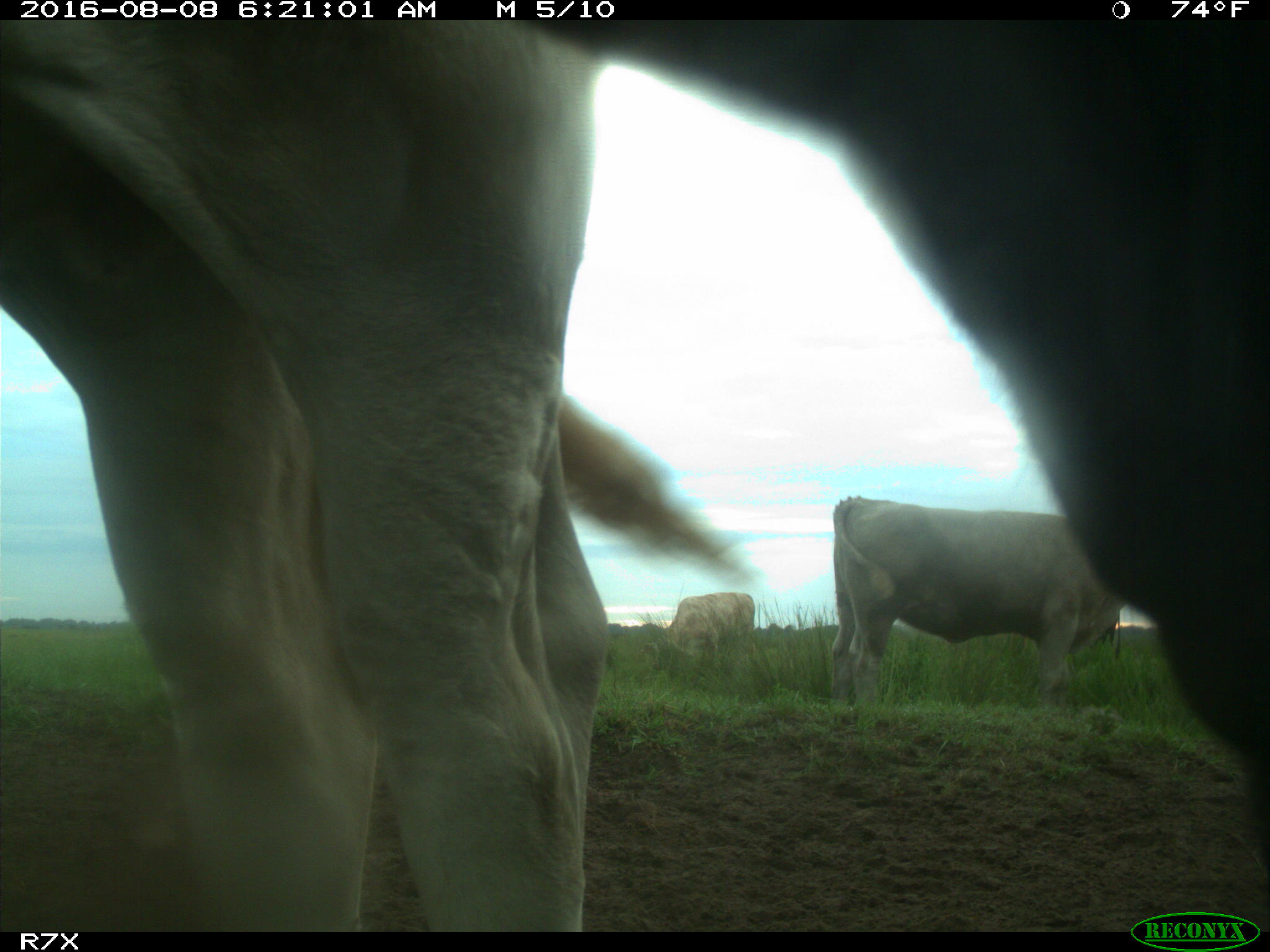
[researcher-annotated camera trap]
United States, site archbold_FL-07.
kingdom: Animalia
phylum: Chordata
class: Mammalia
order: Artiodactyla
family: Bovidae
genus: Bos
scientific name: Bos taurus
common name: domestic cow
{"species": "Bos taurus (domestic cow)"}